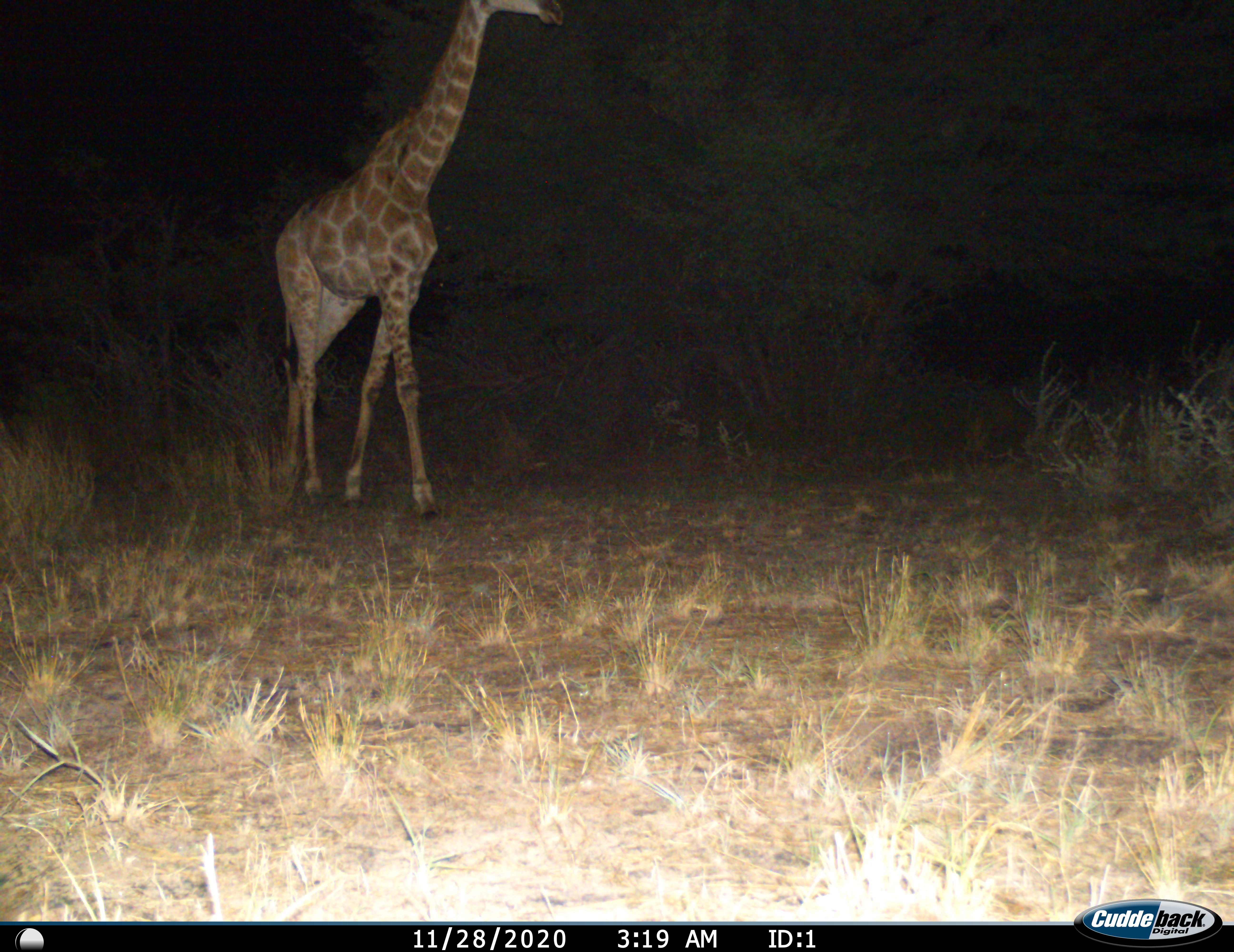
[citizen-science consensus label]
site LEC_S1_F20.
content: unidentified animal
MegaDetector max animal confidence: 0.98